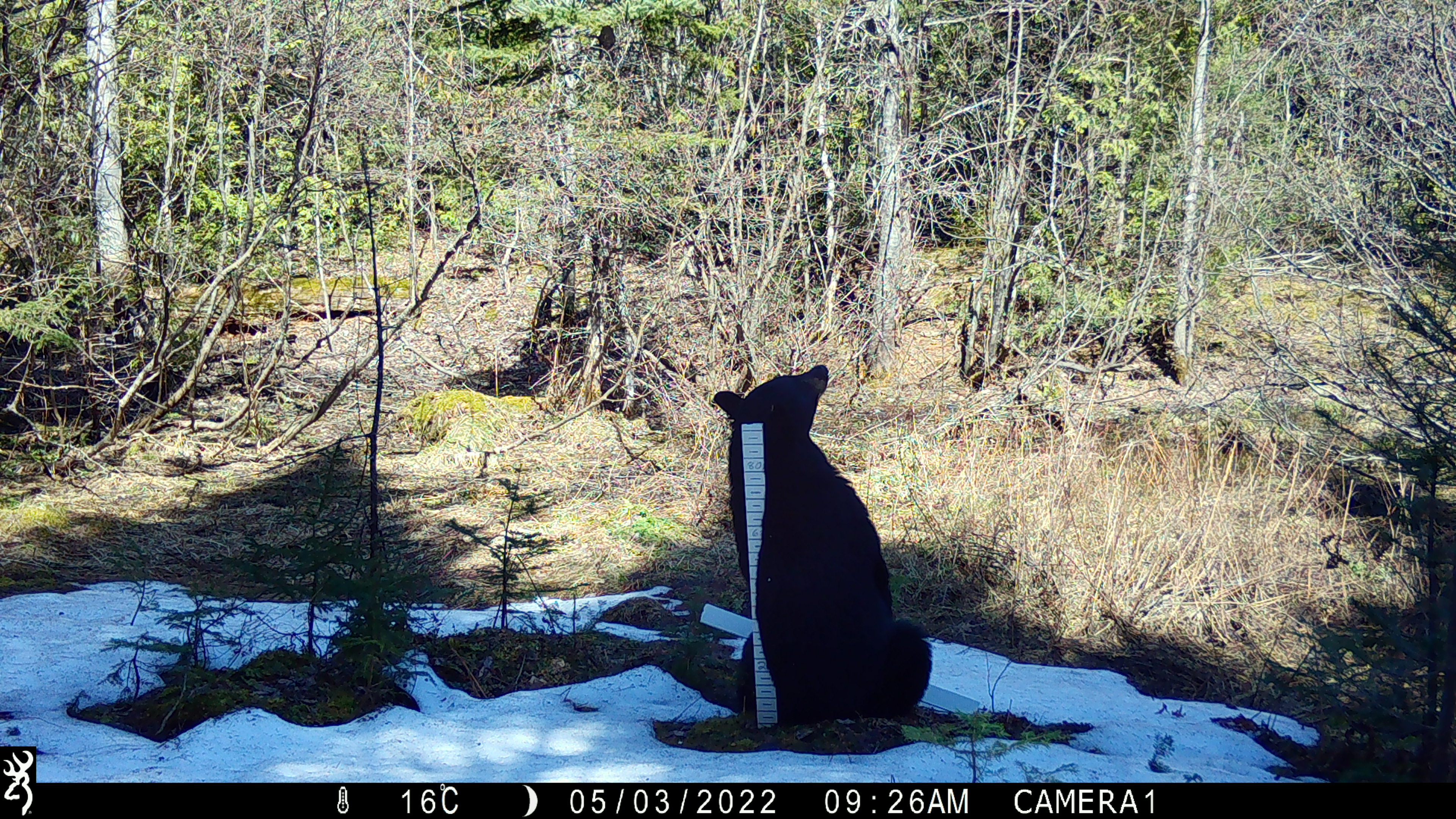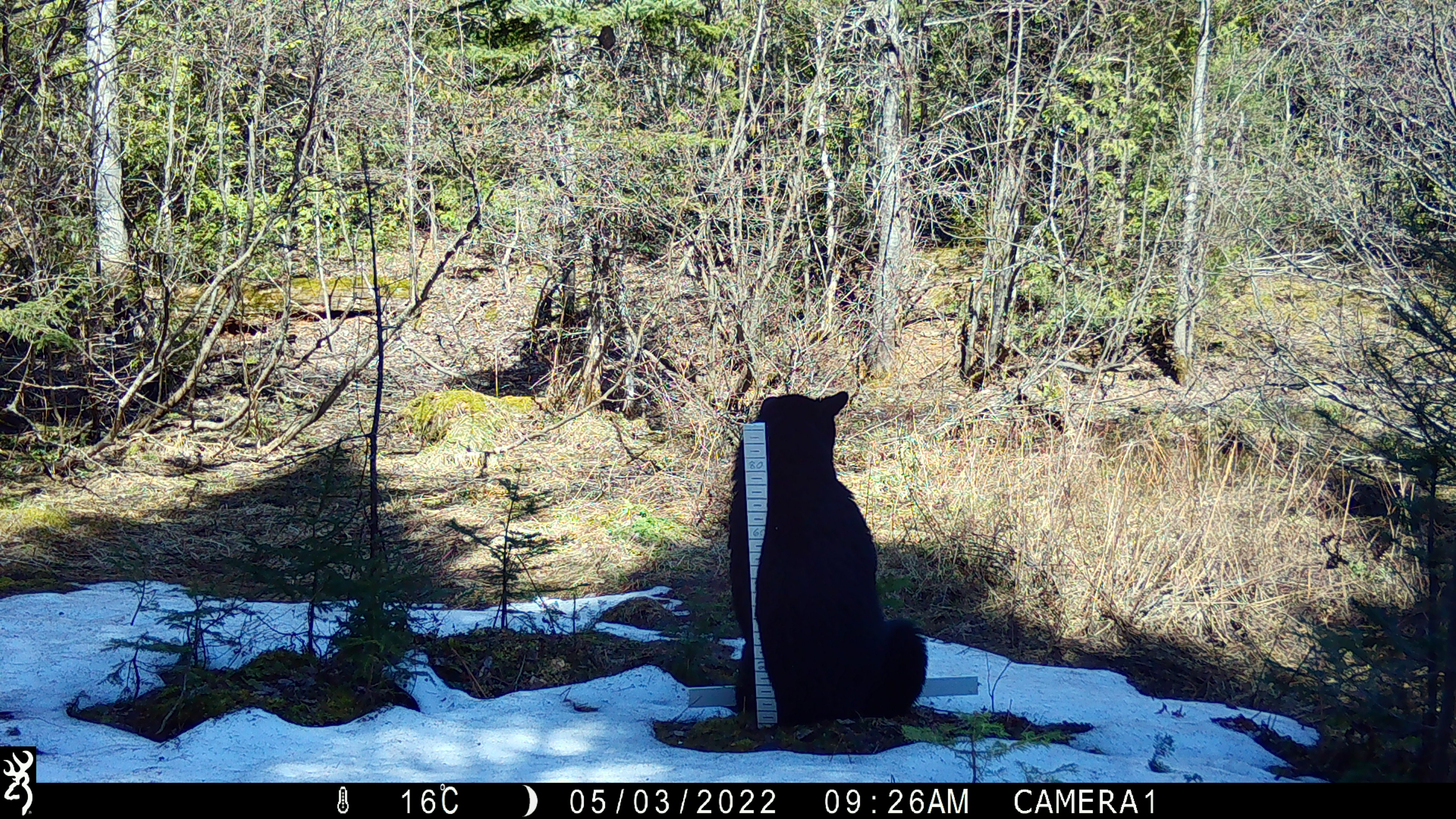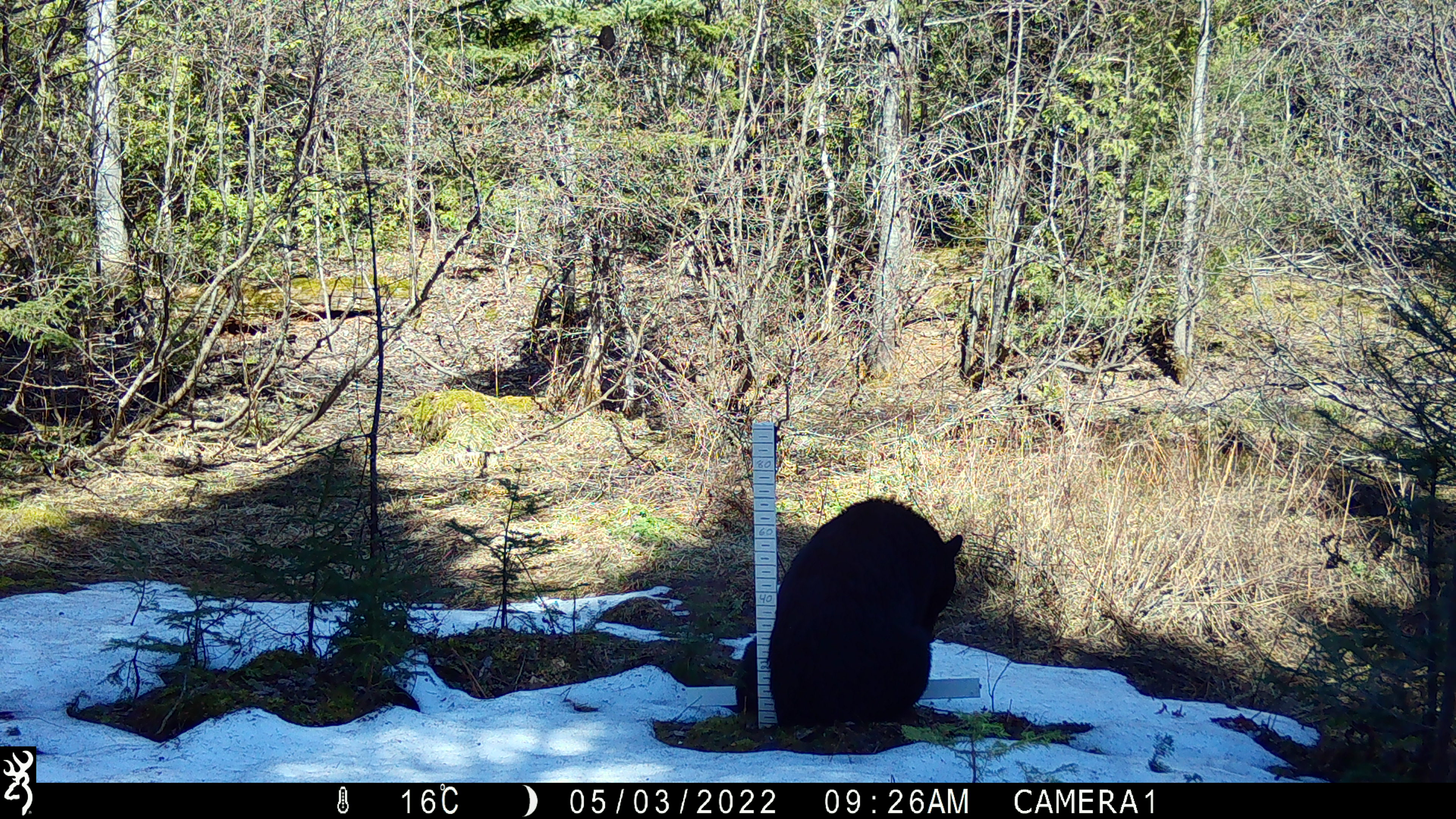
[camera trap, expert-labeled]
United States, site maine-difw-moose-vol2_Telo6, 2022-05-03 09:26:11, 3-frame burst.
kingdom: Animalia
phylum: Chordata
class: Mammalia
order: Carnivora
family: Ursidae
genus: Ursus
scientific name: Ursus americanus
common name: black bear